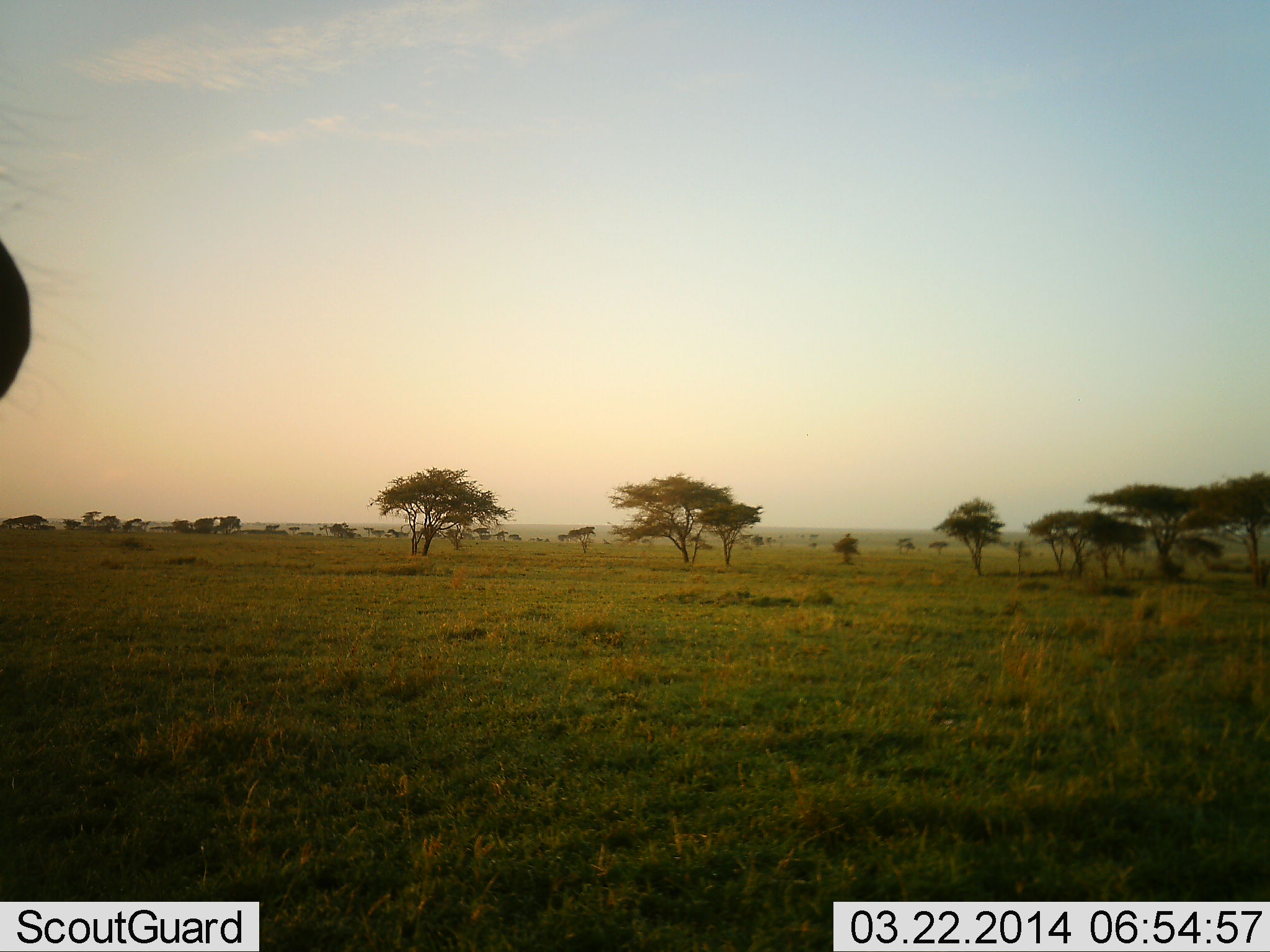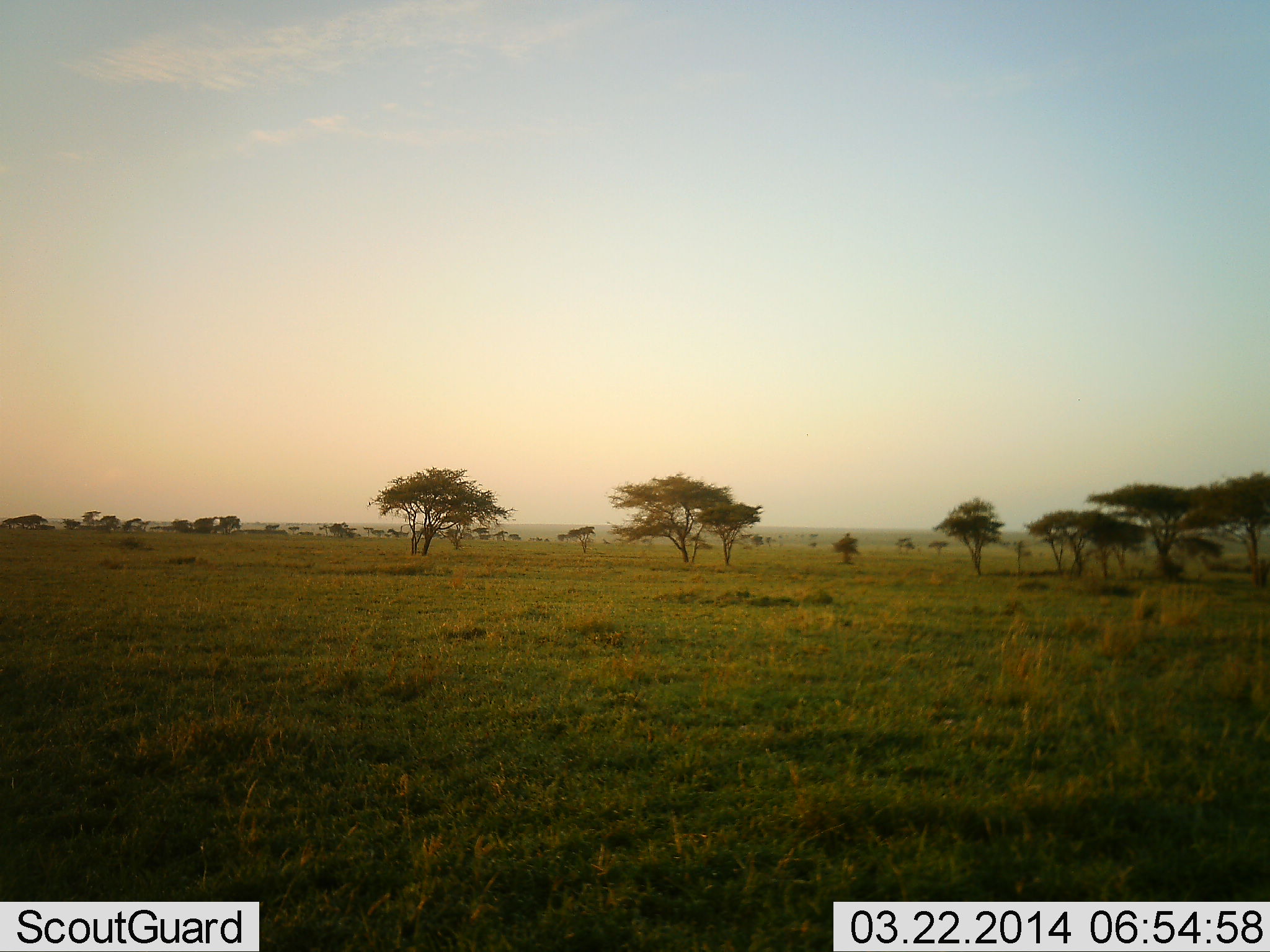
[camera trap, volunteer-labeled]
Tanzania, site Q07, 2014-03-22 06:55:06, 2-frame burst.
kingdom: Animalia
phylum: Chordata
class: Mammalia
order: Perissodactyla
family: Equidae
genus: Equus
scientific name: Equus quagga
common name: plains zebra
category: zebra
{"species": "zebra (plains zebra) (Equus quagga)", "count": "1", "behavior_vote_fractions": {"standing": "45%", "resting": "0%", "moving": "47%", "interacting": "3%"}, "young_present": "0%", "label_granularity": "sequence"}